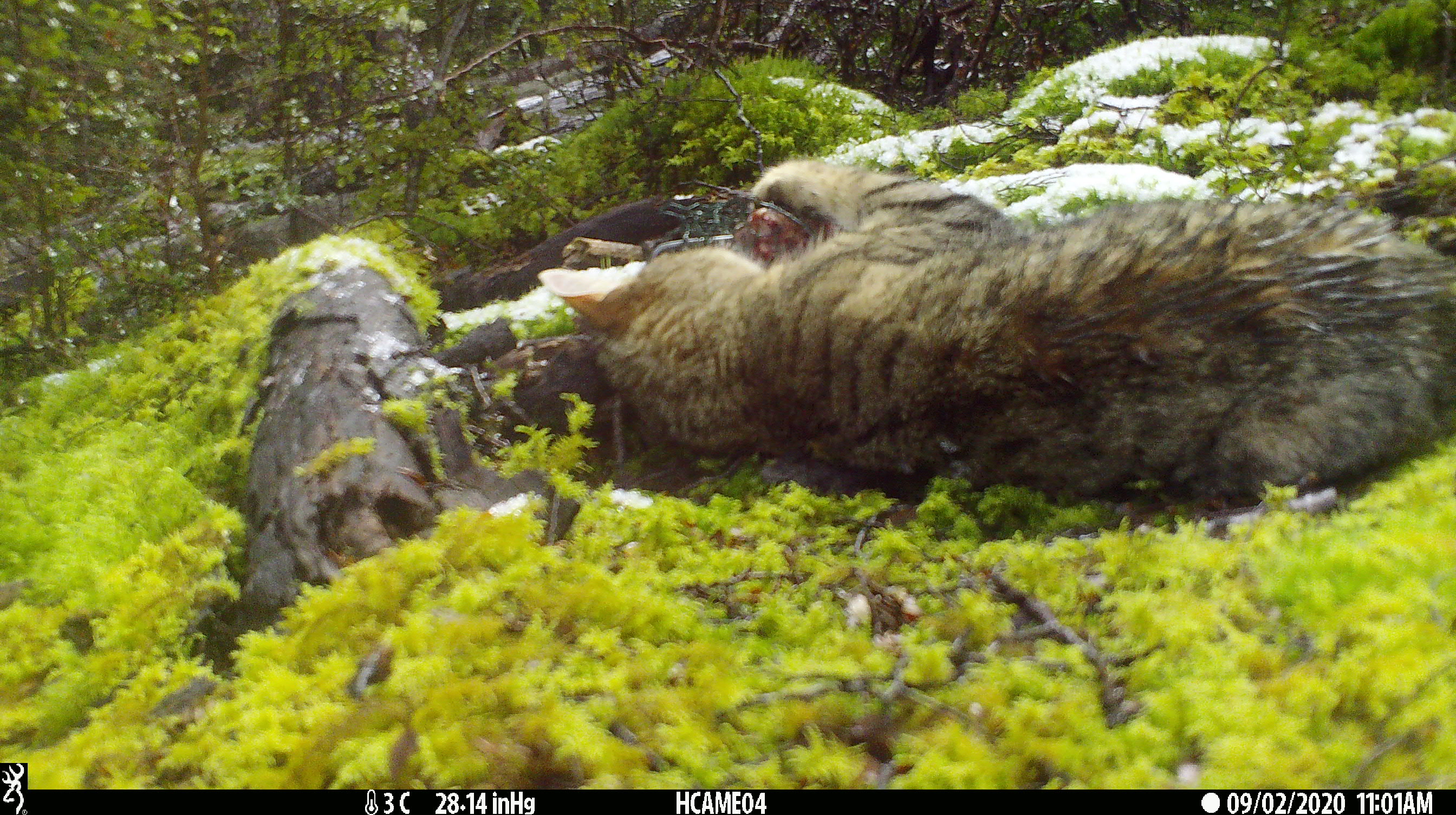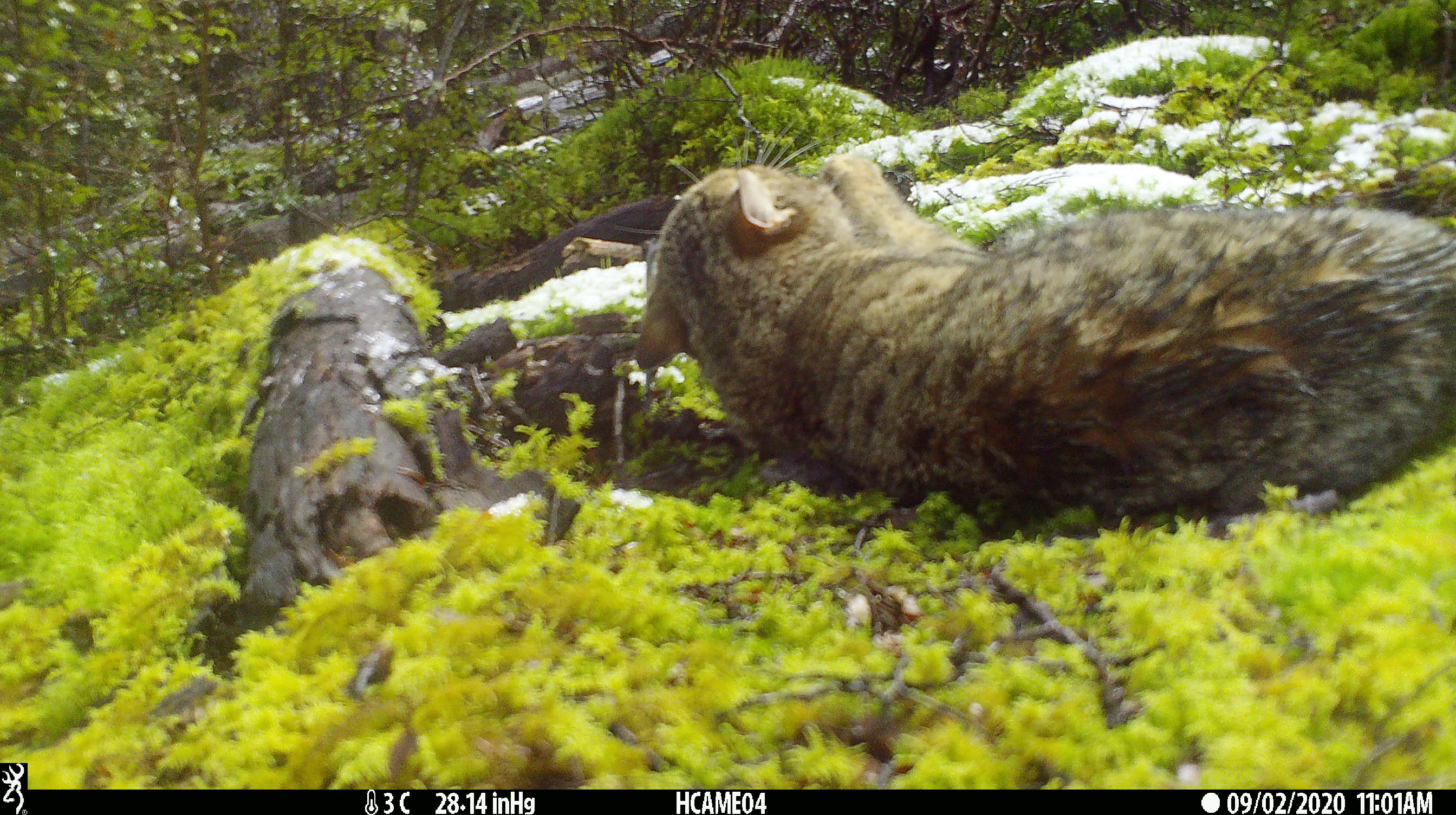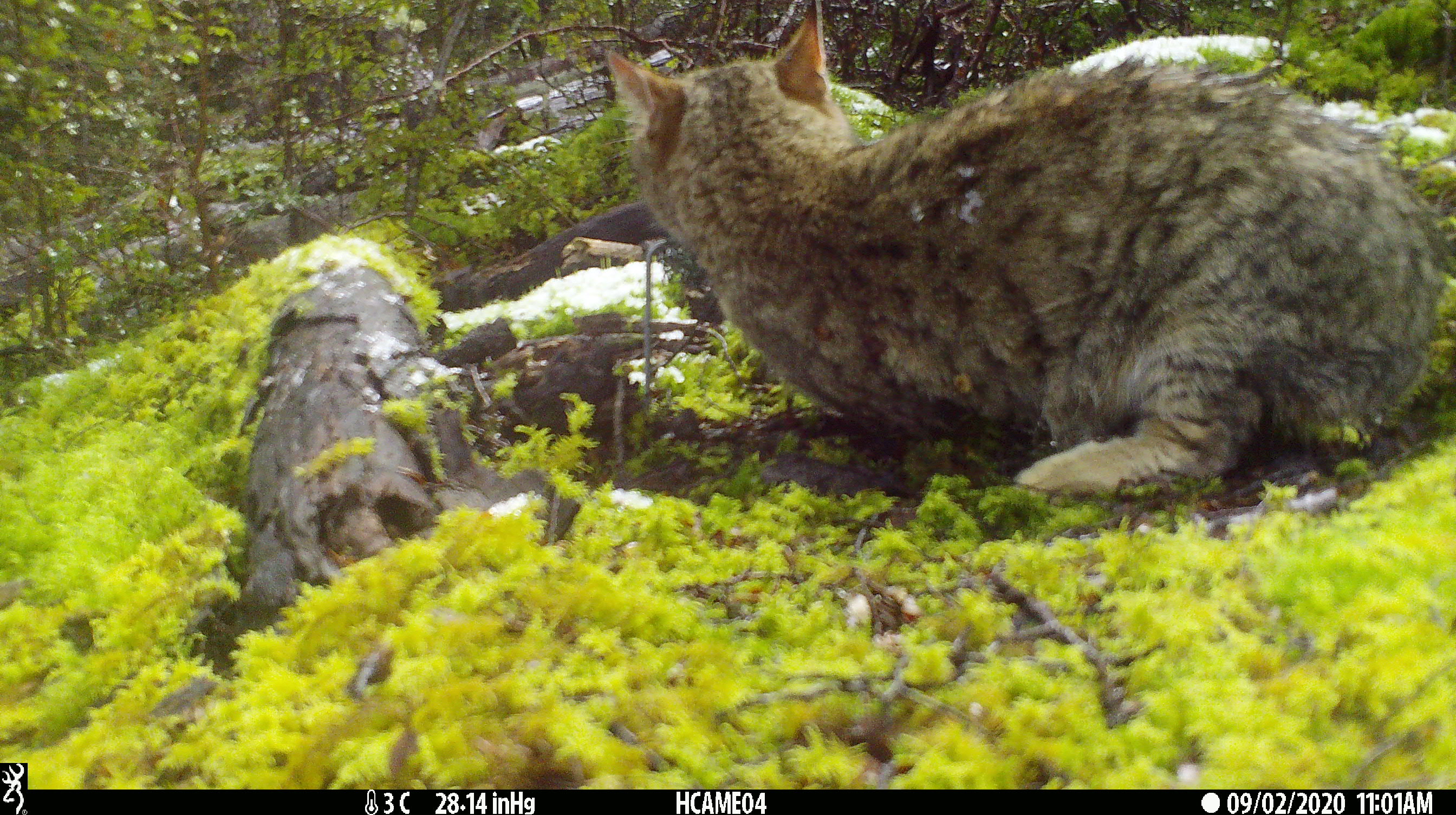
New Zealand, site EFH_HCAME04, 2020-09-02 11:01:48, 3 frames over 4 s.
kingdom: Animalia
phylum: Chordata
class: Mammalia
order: Carnivora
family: Felidae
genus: Felis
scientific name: Felis catus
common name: domestic cat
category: cat